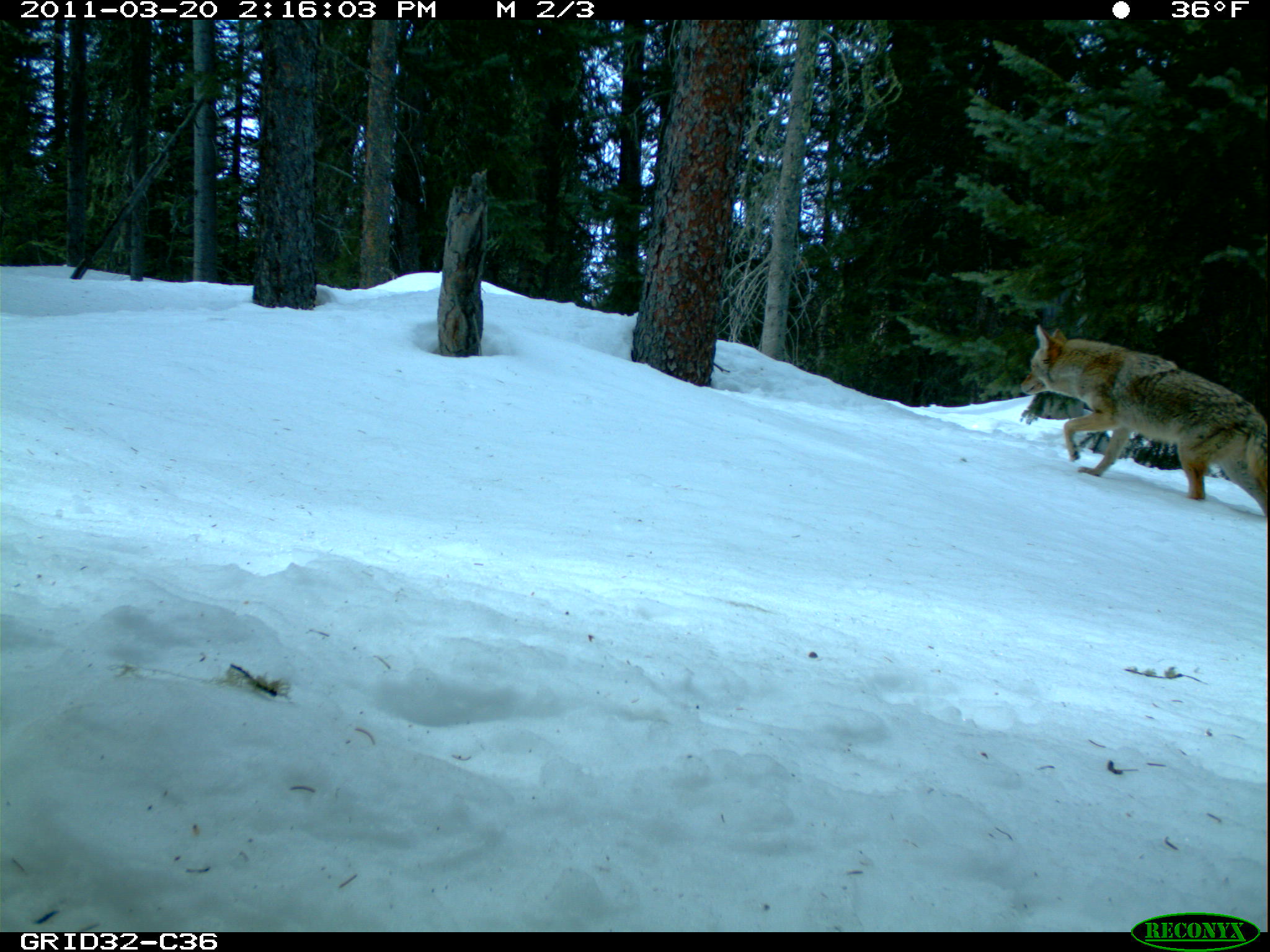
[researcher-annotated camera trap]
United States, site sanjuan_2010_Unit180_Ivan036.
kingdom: Animalia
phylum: Chordata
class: Mammalia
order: Carnivora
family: Canidae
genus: Canis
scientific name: Canis latrans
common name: coyote